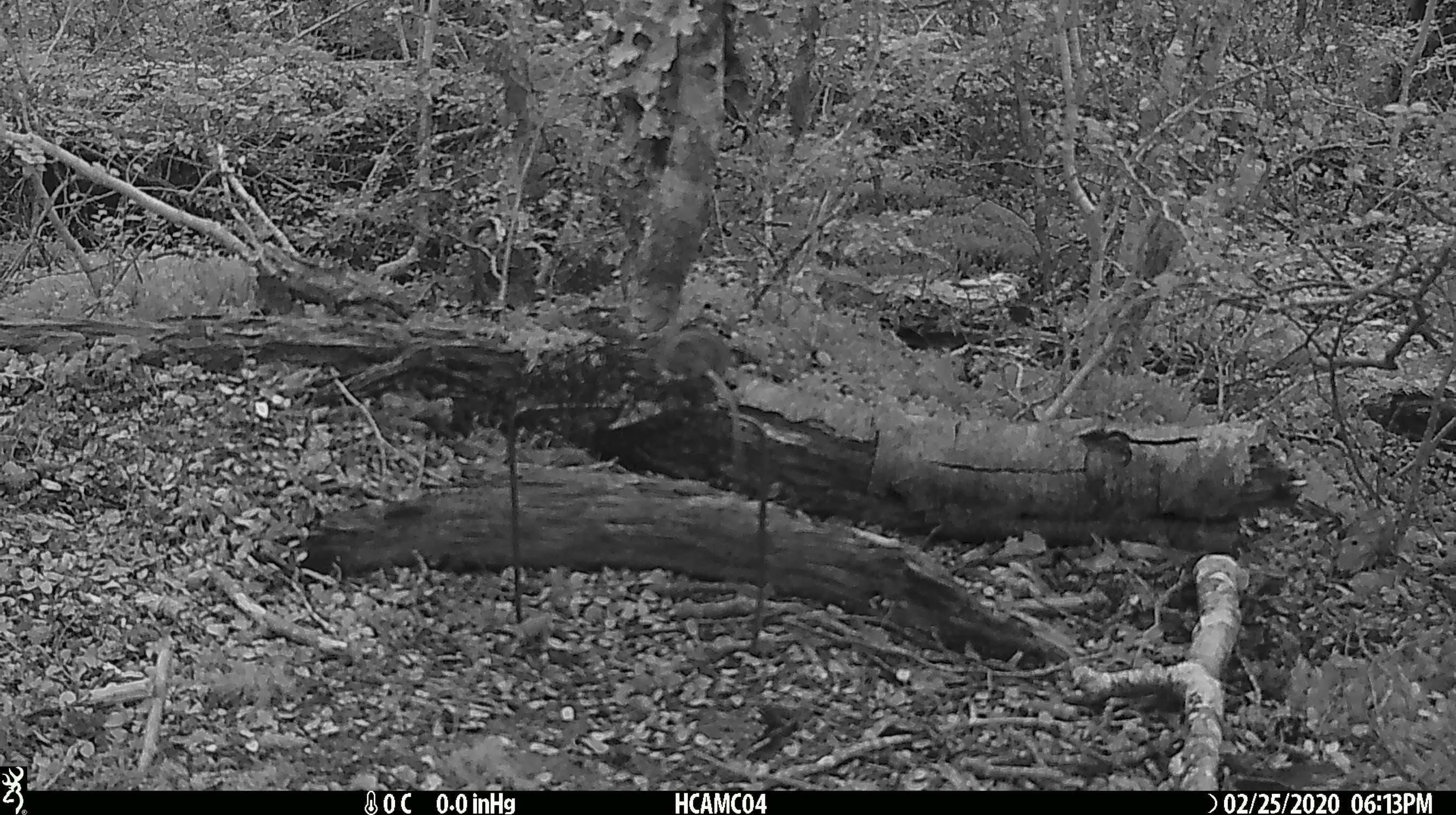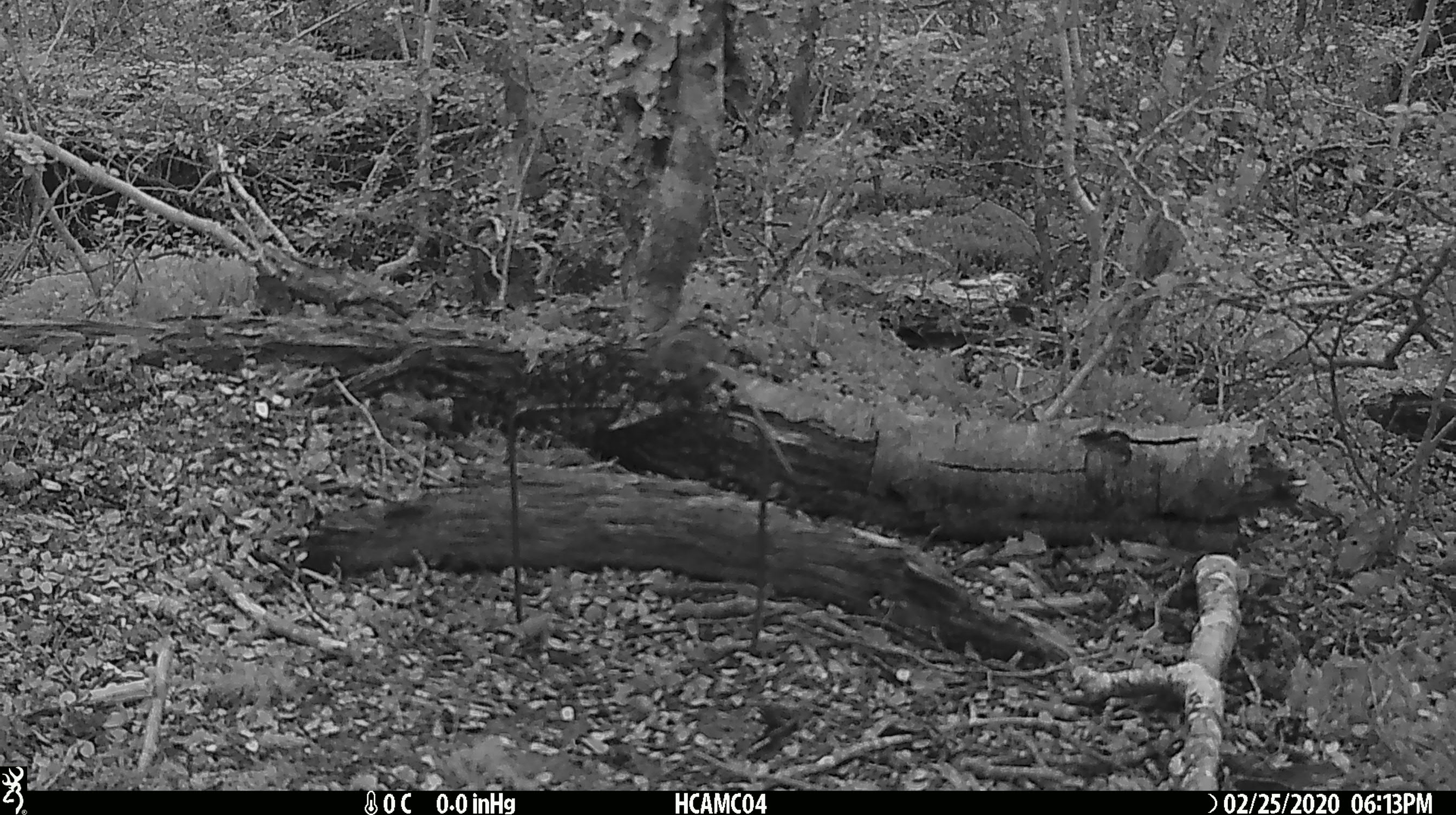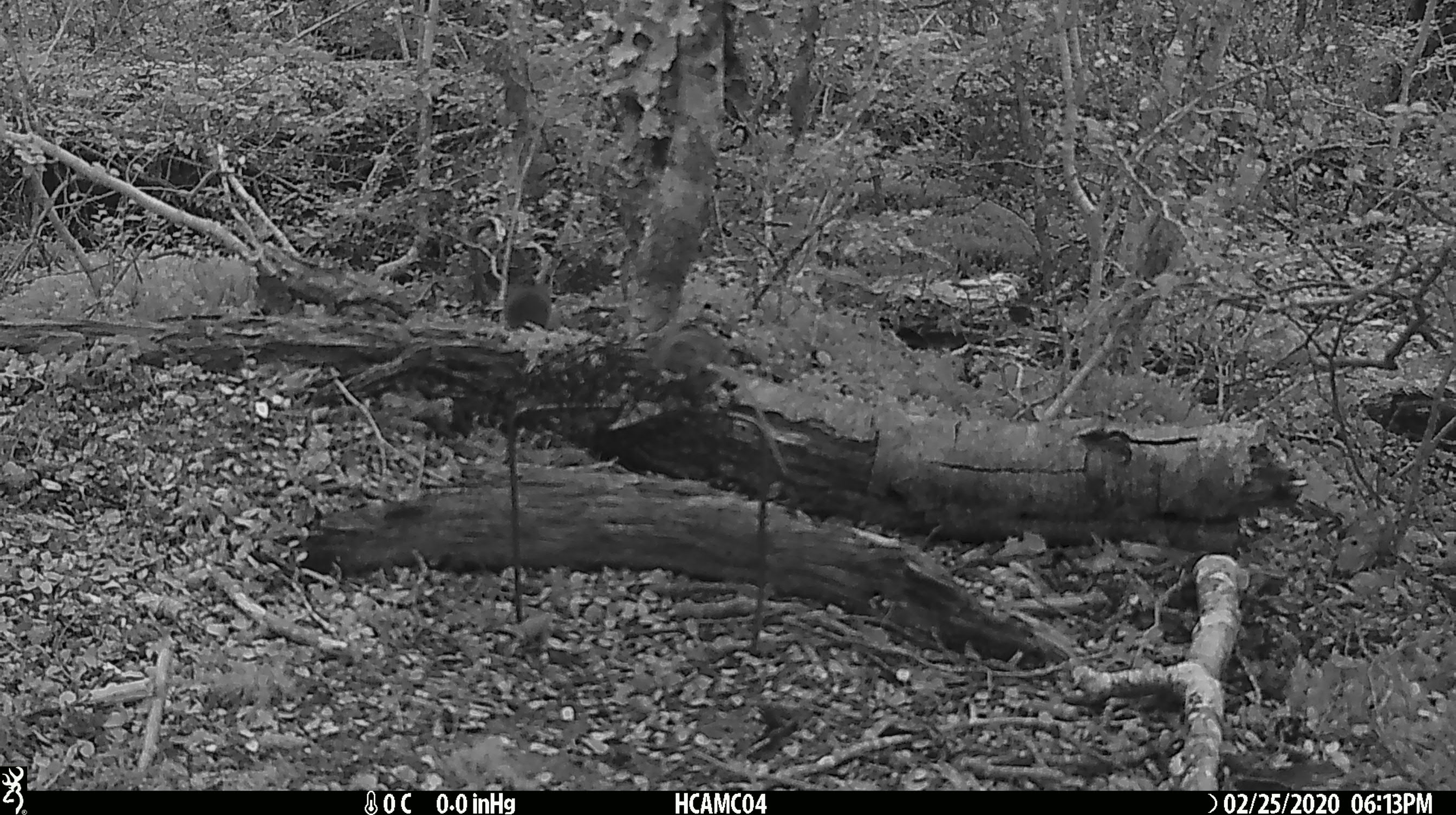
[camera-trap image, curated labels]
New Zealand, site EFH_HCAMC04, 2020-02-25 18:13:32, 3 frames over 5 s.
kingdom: Animalia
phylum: Chordata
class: Mammalia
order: Rodentia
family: Muridae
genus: Mus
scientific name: Mus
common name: mouse